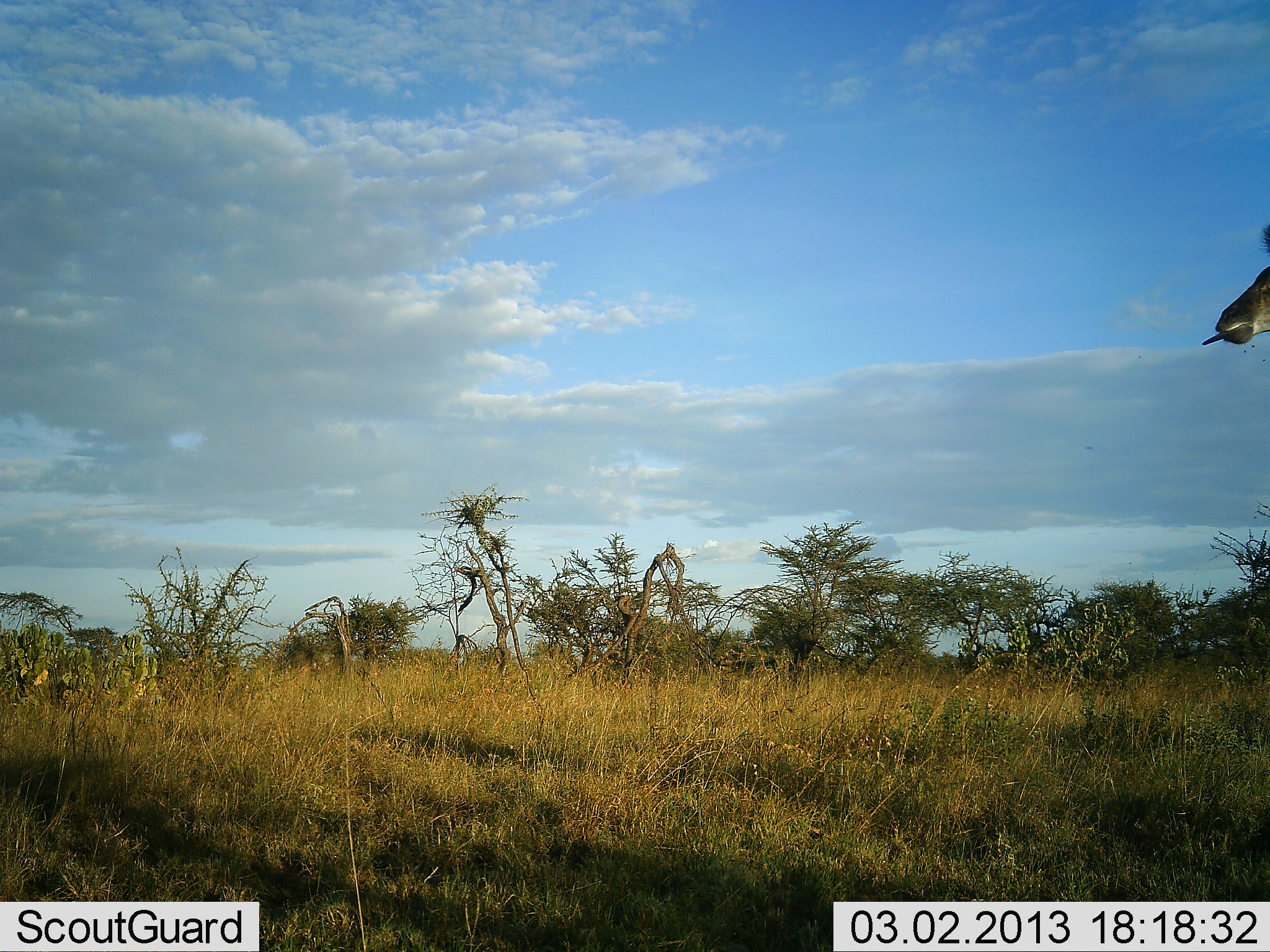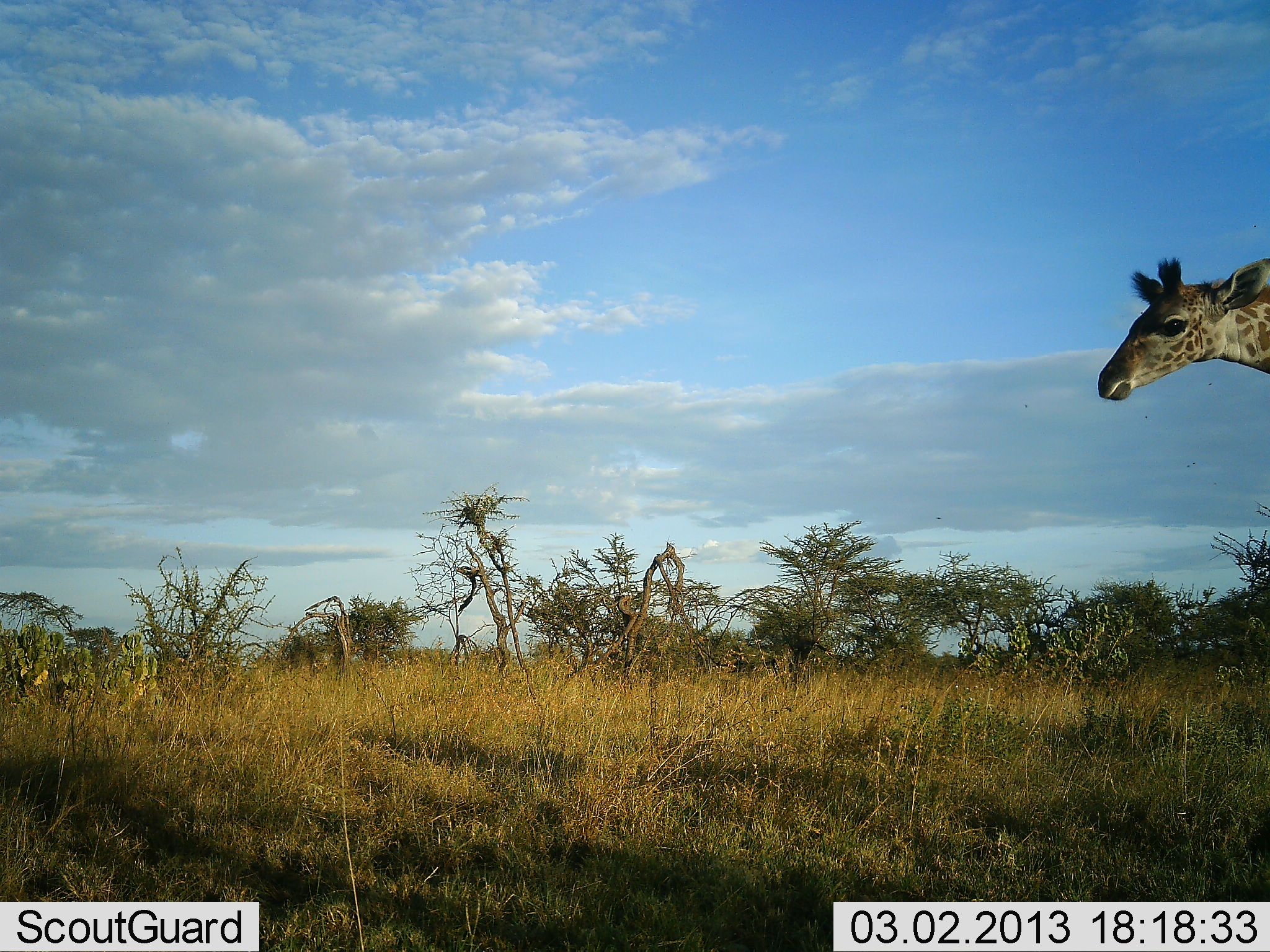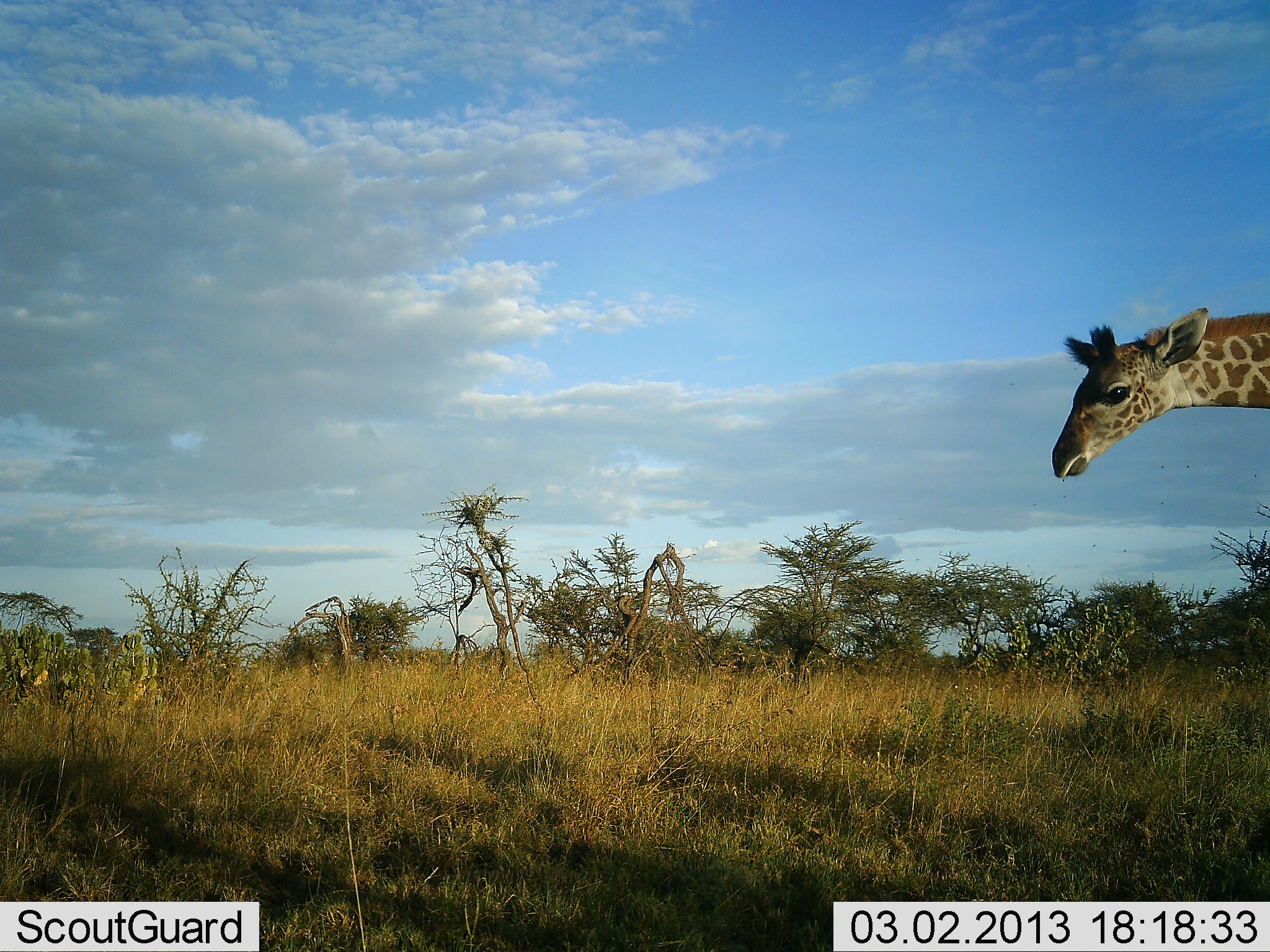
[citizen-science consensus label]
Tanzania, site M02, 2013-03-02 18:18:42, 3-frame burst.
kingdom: Animalia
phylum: Chordata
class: Mammalia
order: Artiodactyla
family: Giraffidae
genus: Giraffa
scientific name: Giraffa camelopardalis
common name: giraffe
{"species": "giraffe (Giraffa camelopardalis)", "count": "1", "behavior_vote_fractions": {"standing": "23%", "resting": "0%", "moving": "77%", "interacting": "5%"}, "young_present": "14%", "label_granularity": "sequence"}